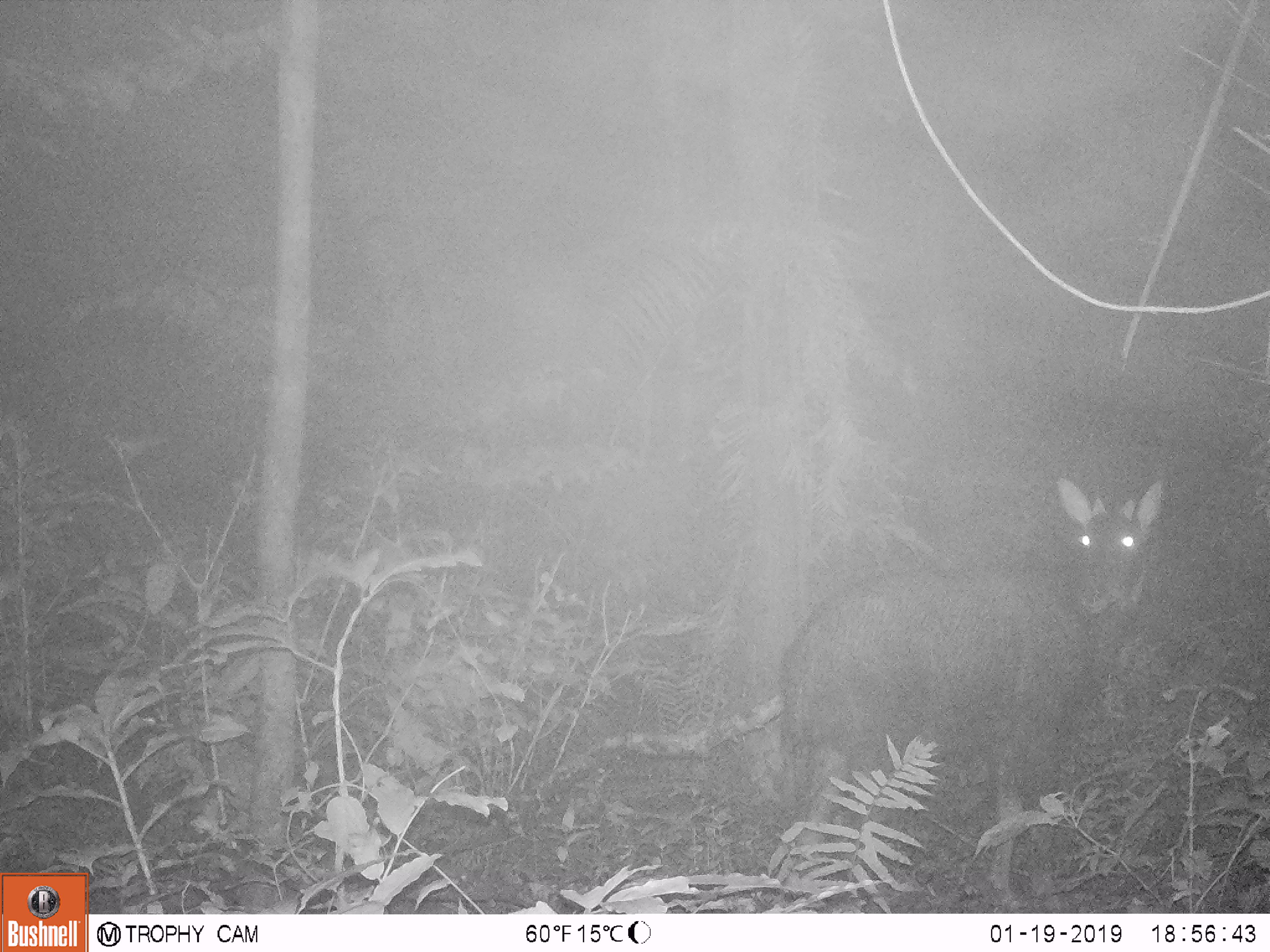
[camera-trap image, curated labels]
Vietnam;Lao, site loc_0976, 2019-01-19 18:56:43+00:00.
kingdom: Animalia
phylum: Chordata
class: Mammalia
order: Artiodactyla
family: Bovidae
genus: Capricornis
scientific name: Capricornis sumatraensis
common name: chinese serow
Chinese serow (Capricornis sumatraensis). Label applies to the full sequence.